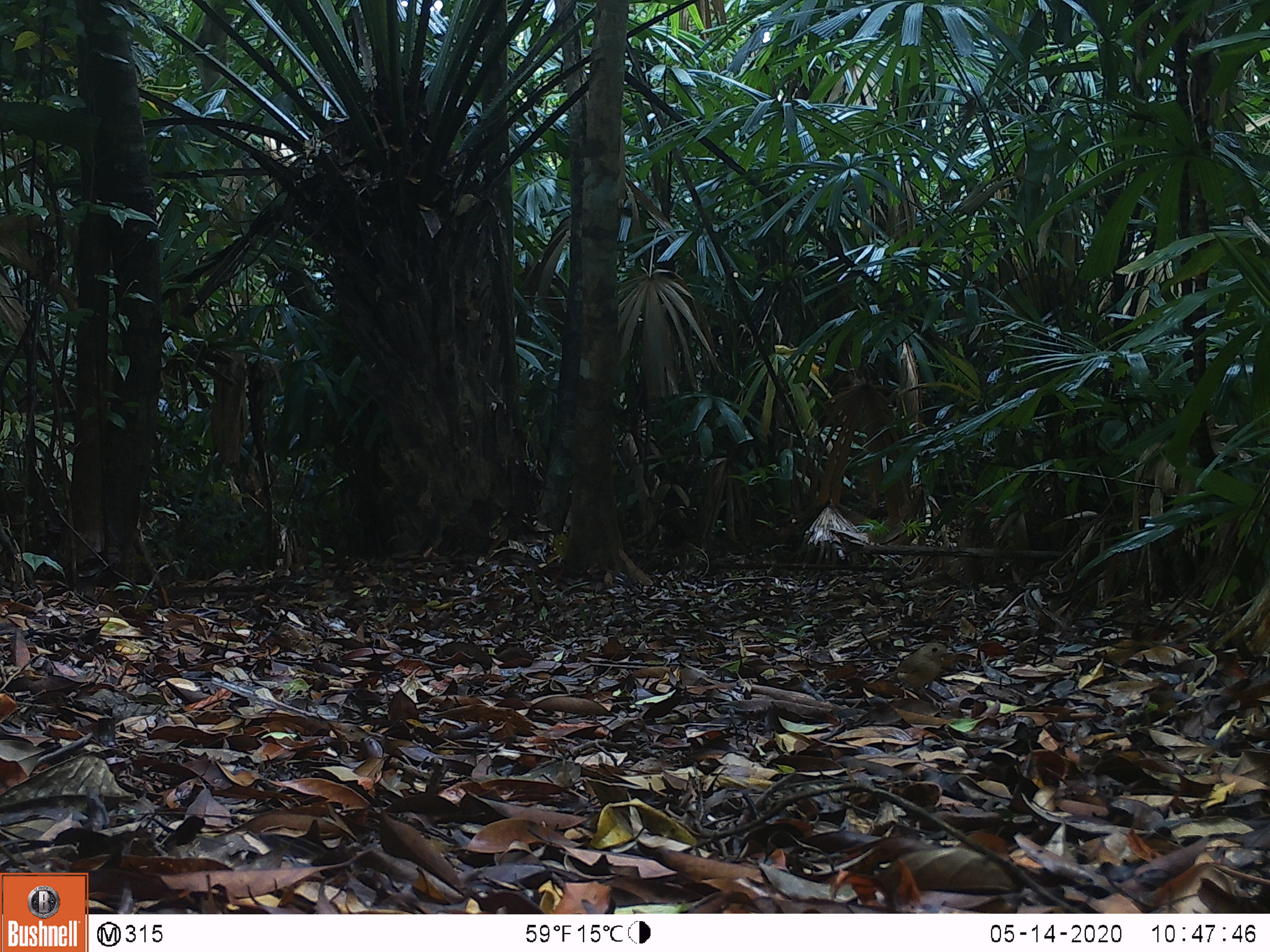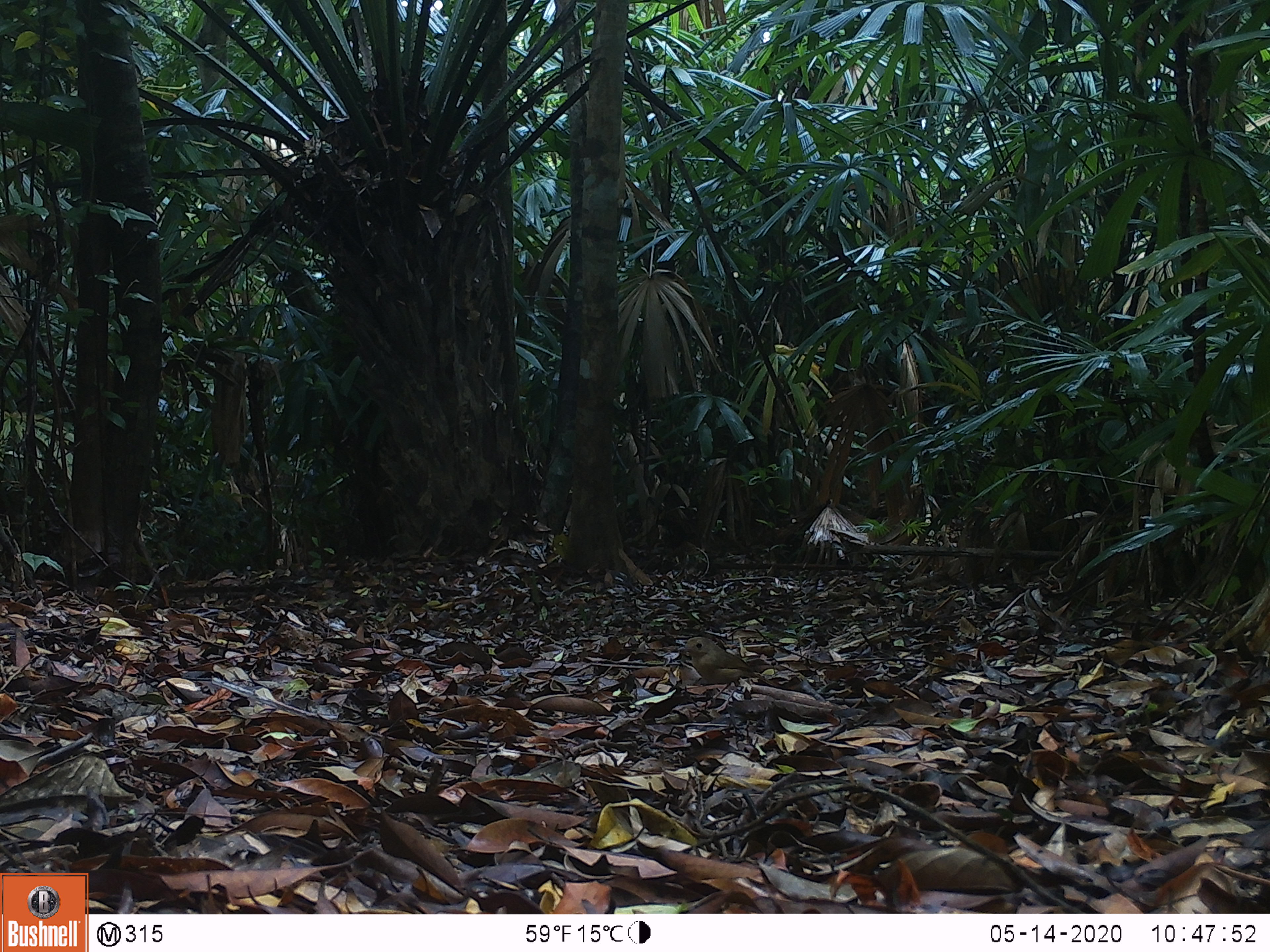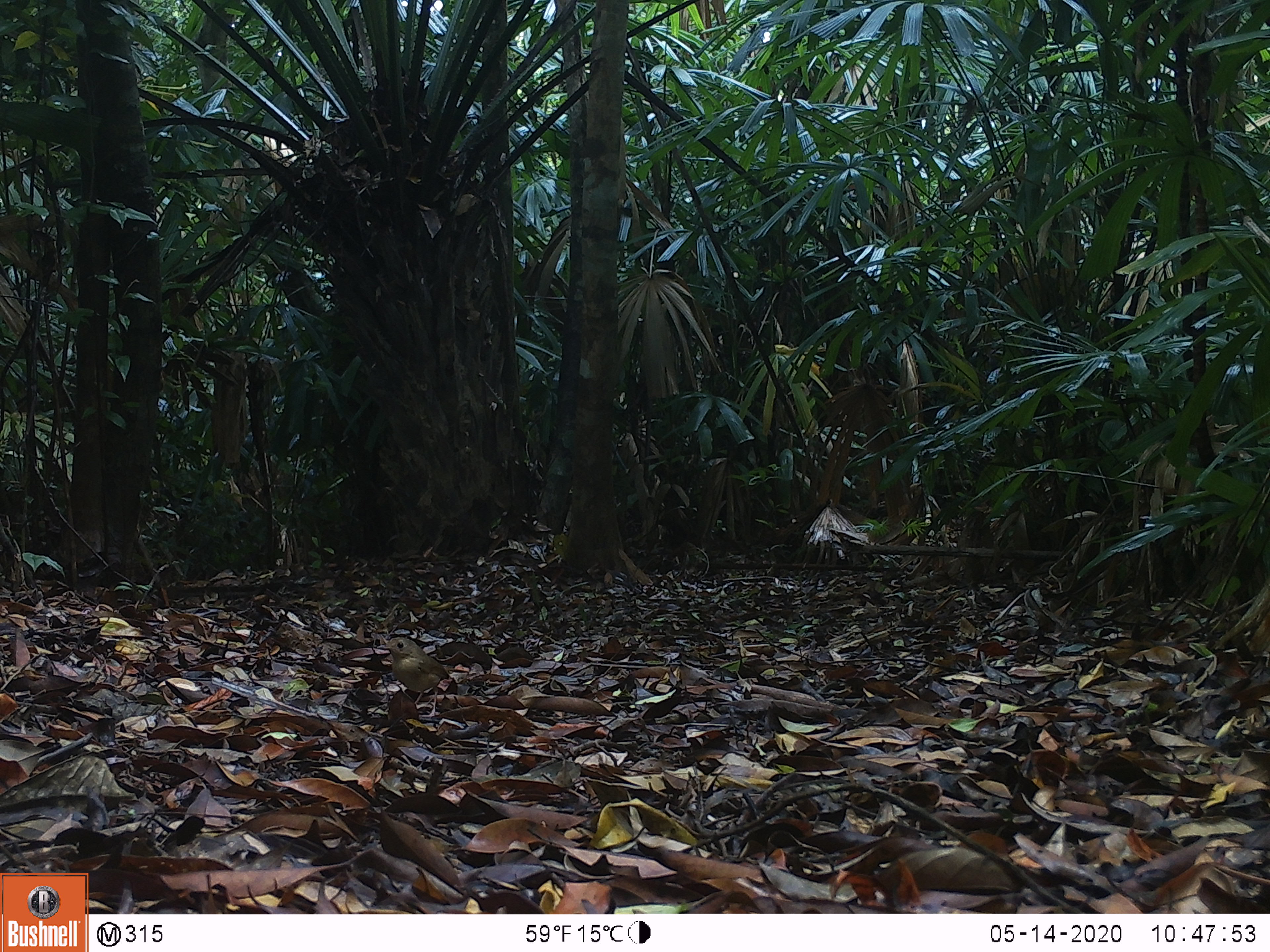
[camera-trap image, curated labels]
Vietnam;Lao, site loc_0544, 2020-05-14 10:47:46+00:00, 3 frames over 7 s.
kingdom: Animalia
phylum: Chordata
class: Aves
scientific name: Aves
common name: bird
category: unidentified bird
Unidentified bird (bird) (Aves). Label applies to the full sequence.